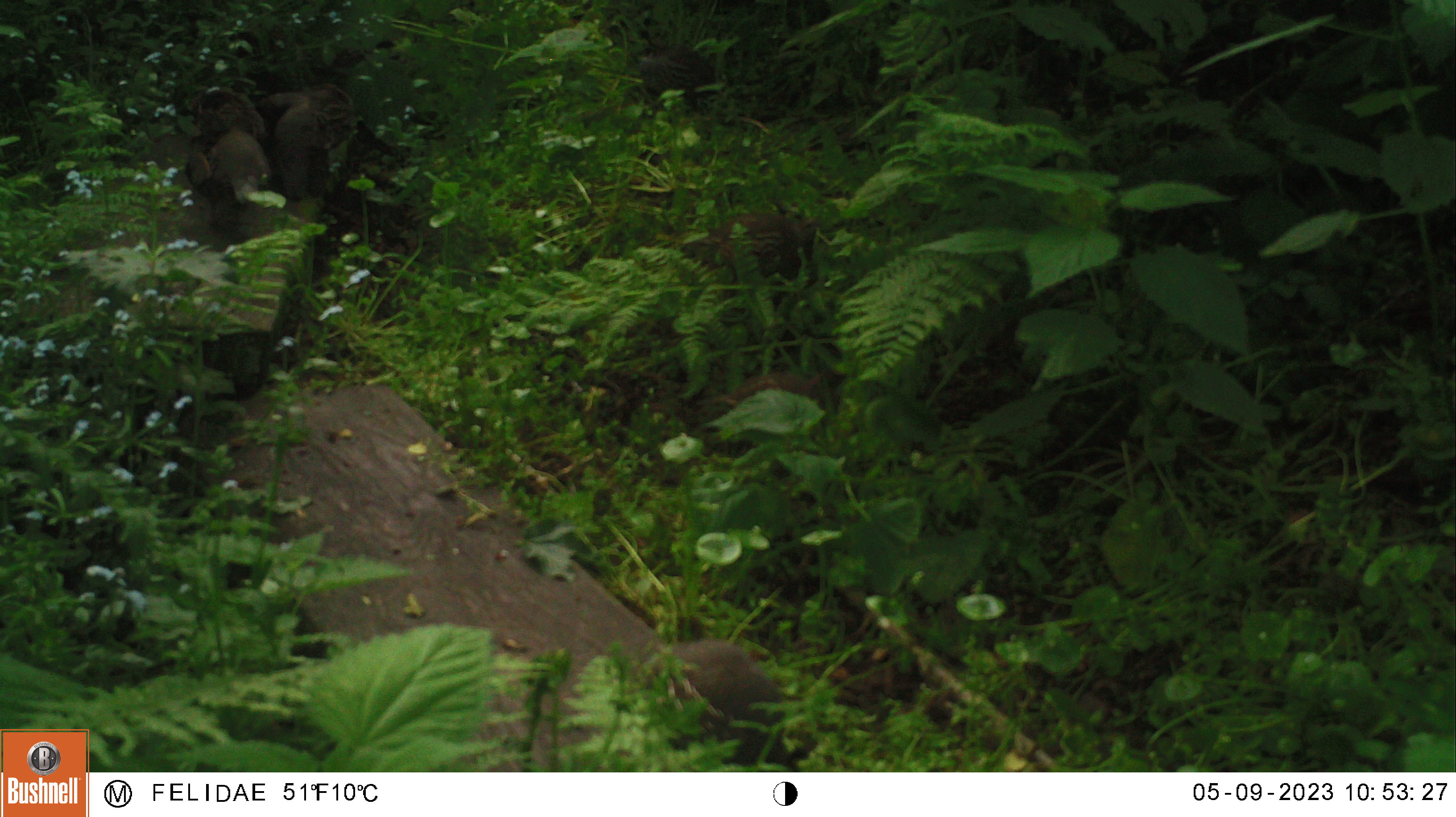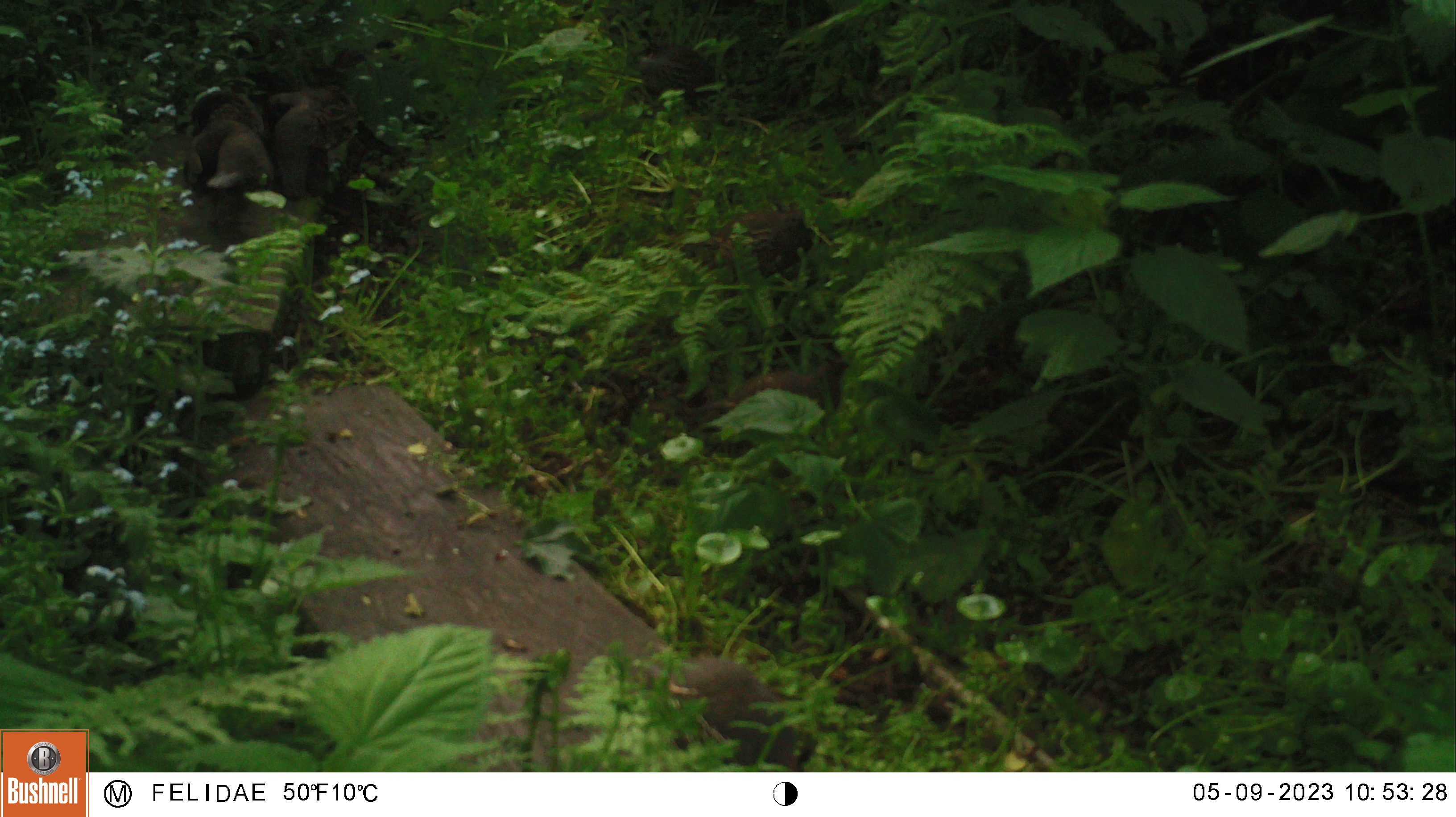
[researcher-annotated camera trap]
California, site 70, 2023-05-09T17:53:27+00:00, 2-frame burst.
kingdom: Animalia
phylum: Chordata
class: Aves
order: Galliformes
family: Odontophoridae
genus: Callipepla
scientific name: Callipepla californica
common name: california quail